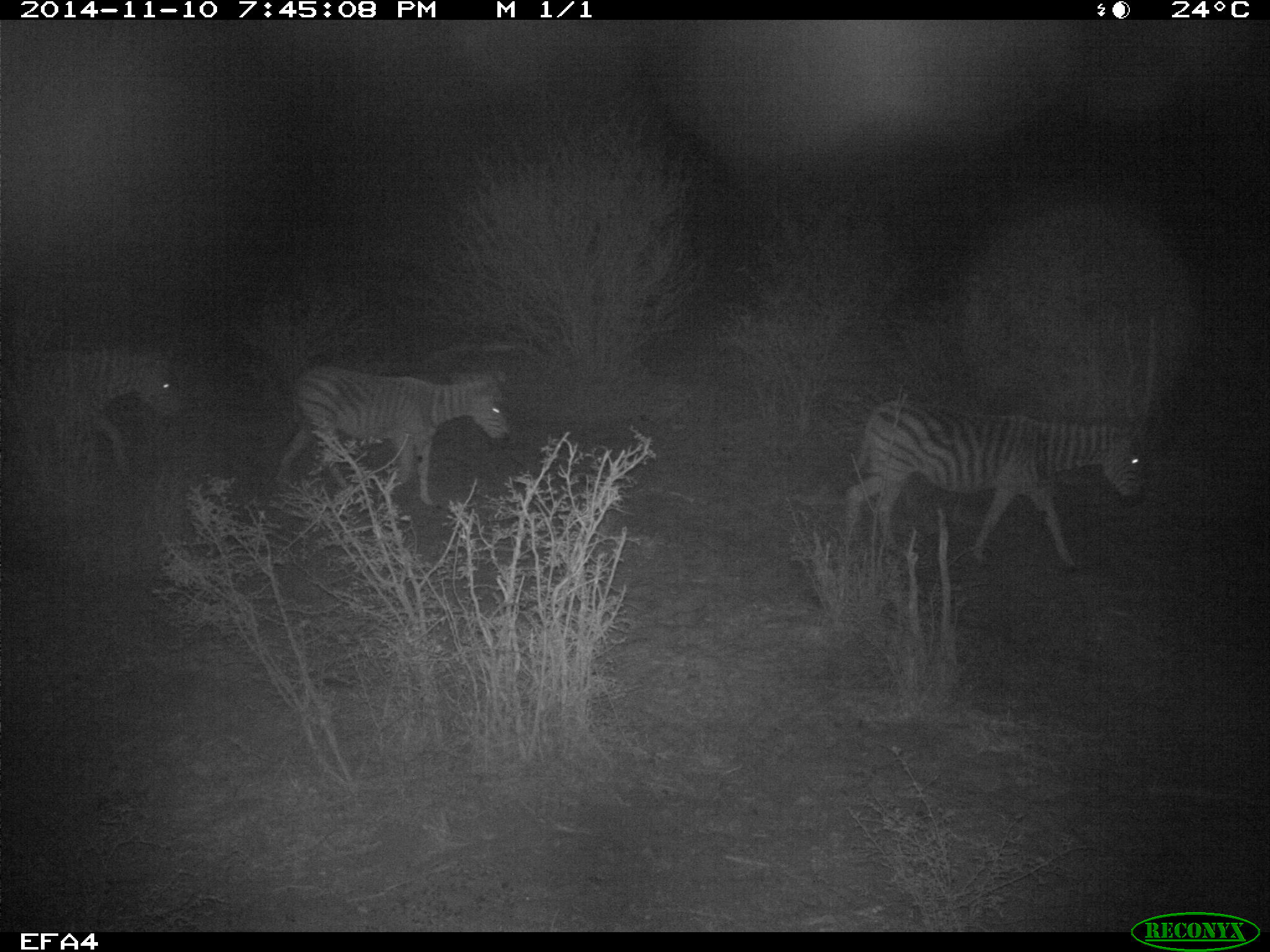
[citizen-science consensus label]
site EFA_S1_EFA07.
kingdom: Animalia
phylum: Chordata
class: Mammalia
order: Perissodactyla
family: Equidae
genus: Equus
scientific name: Equus quagga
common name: plains zebra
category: zebraplains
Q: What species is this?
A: Zebraplains (plains zebra) (Equus quagga).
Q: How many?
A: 3.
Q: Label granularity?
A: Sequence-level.